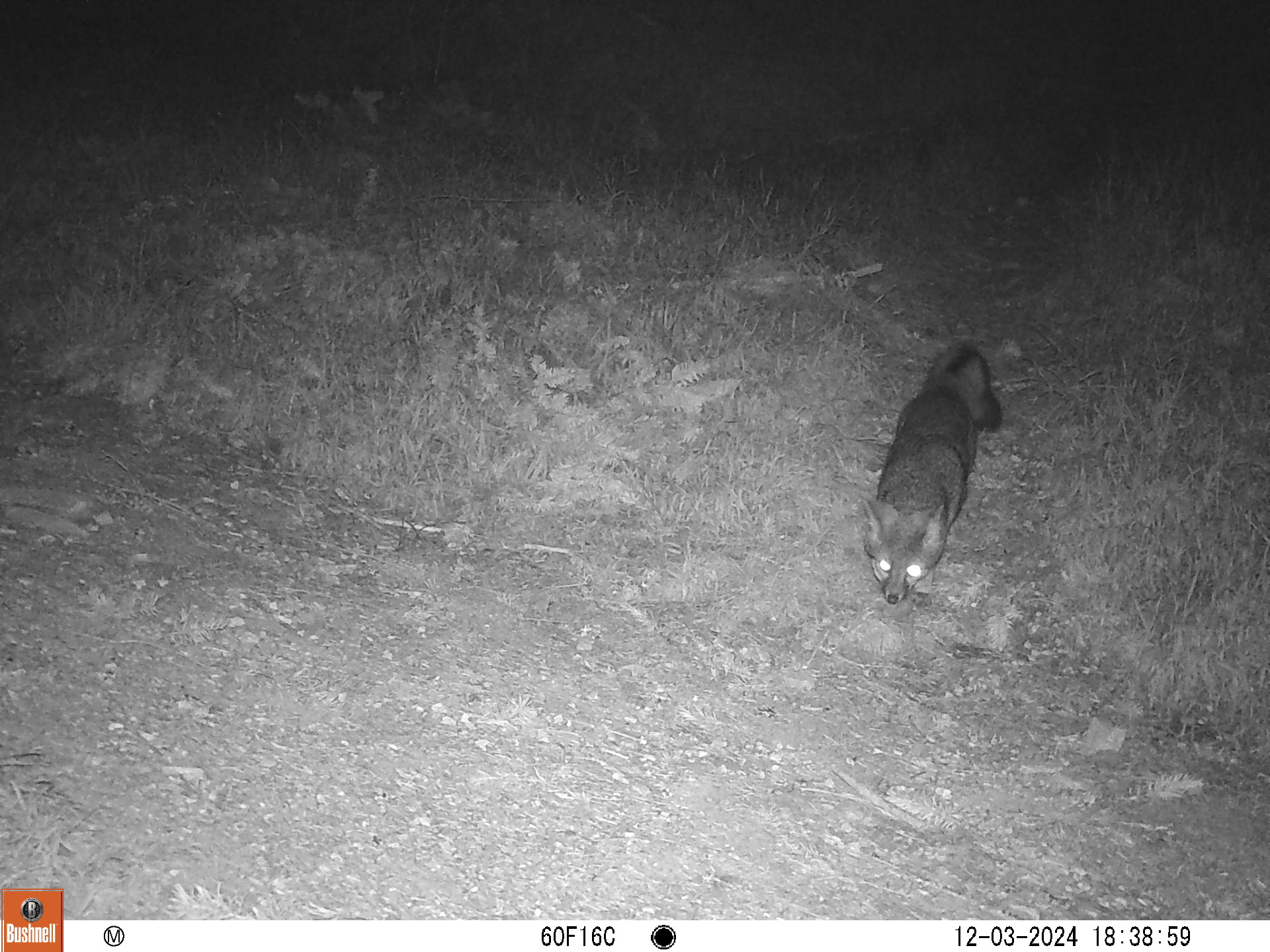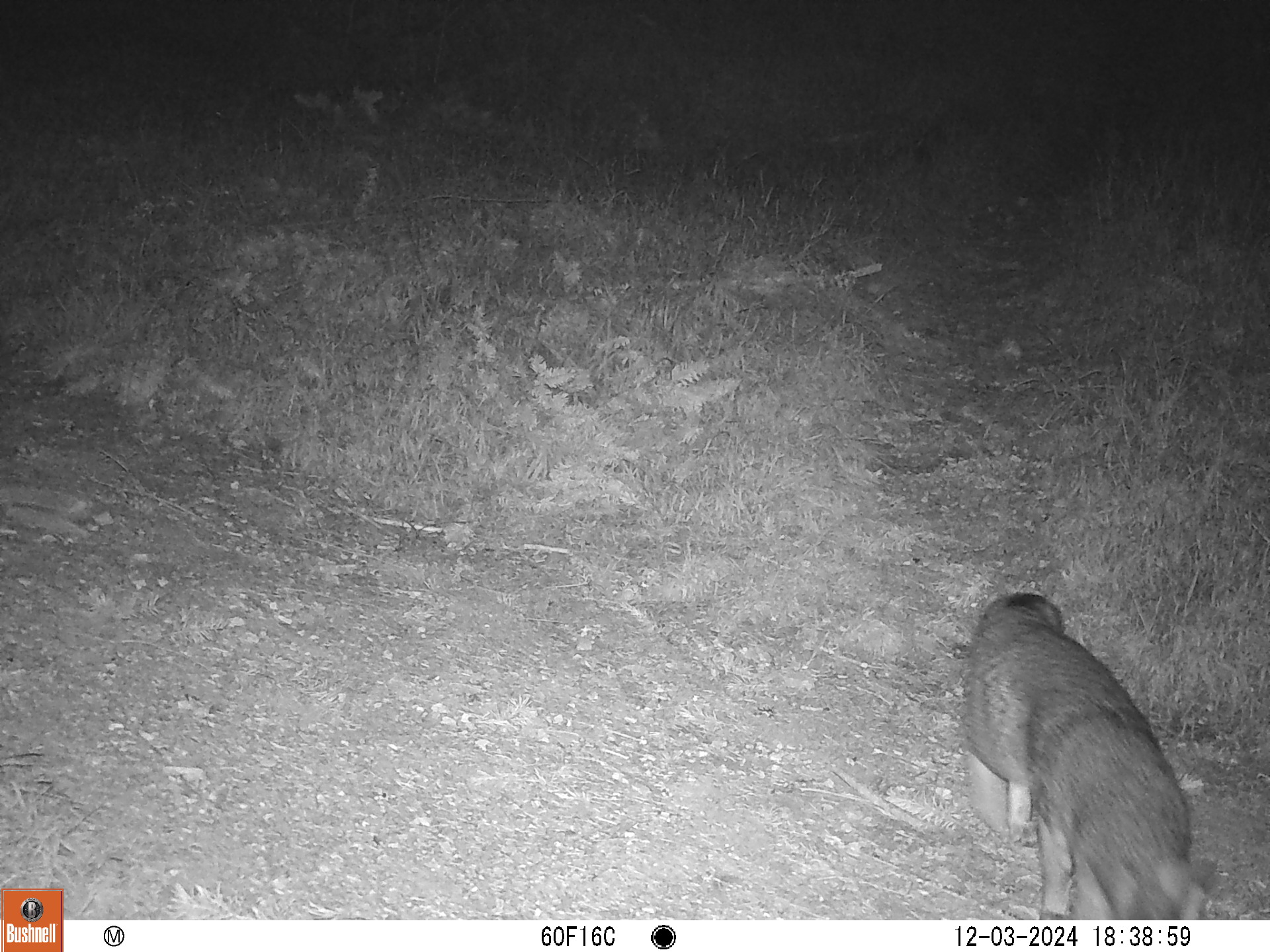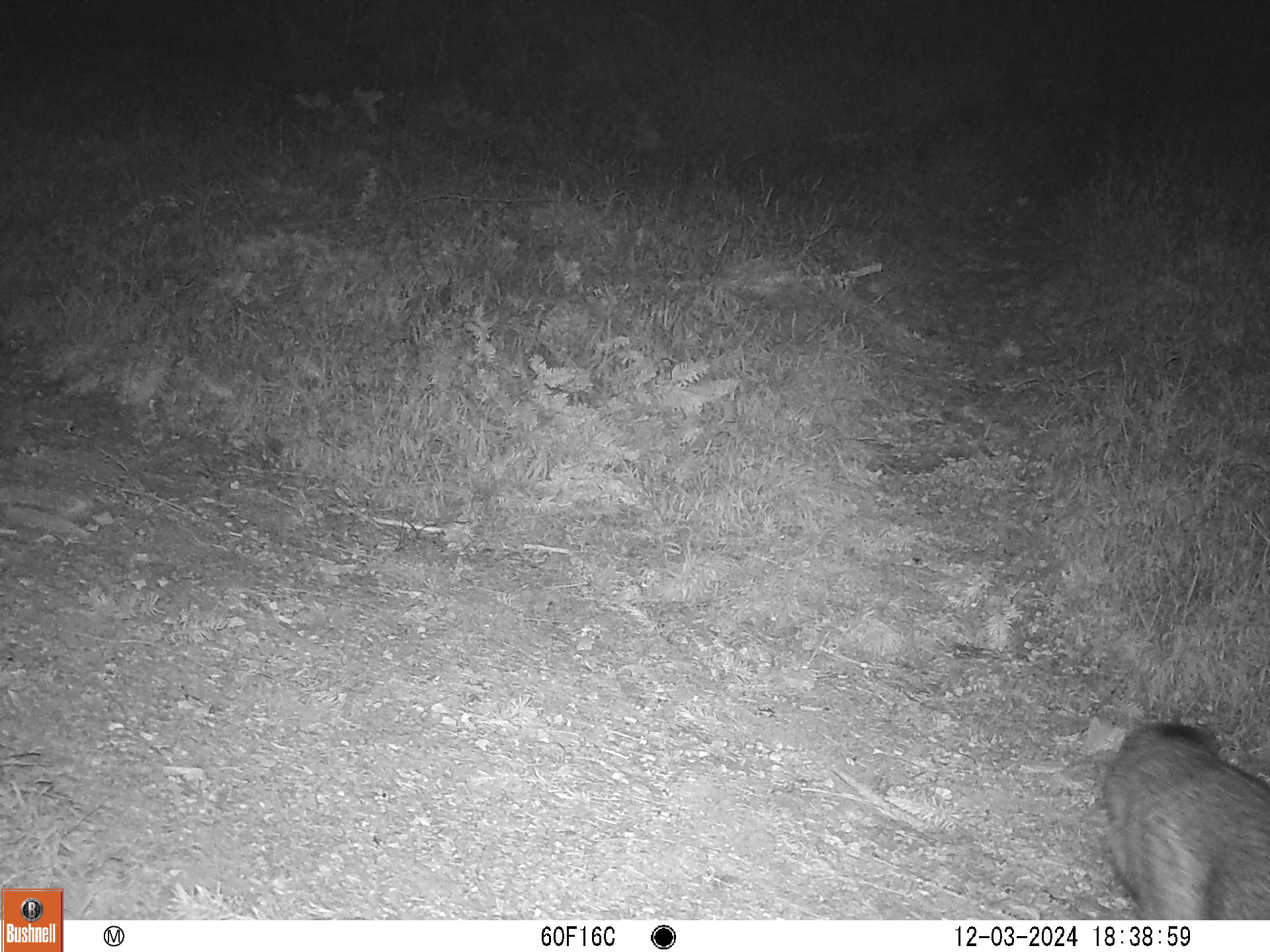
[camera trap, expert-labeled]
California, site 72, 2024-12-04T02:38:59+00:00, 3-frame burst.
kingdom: Animalia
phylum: Chordata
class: Mammalia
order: Carnivora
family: Canidae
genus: Urocyon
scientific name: Urocyon cinereoargenteus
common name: gray fox